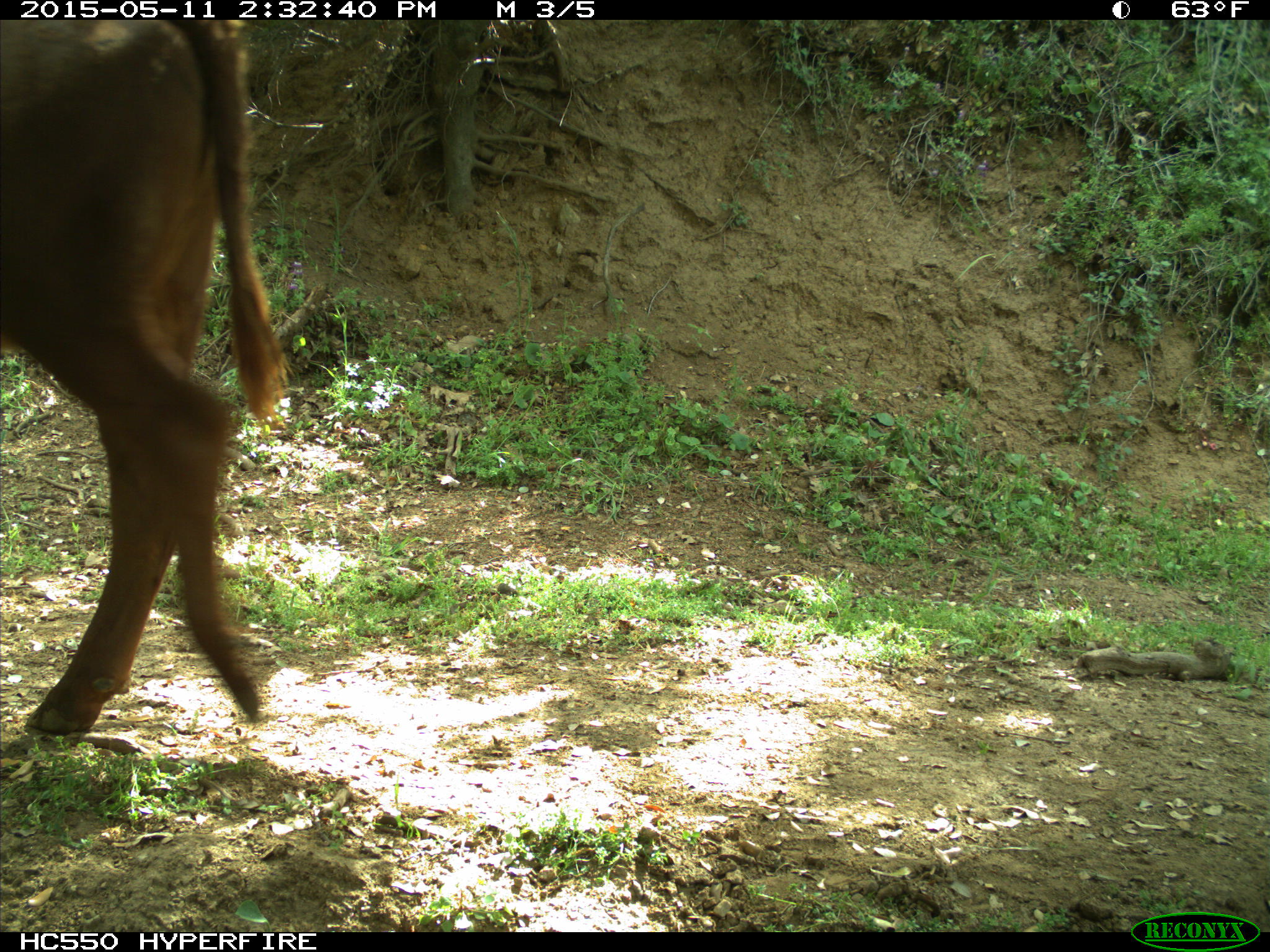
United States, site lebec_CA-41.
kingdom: Animalia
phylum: Chordata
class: Mammalia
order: Artiodactyla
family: Bovidae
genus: Bos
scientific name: Bos taurus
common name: domestic cow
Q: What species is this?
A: Bos taurus (domestic cow).